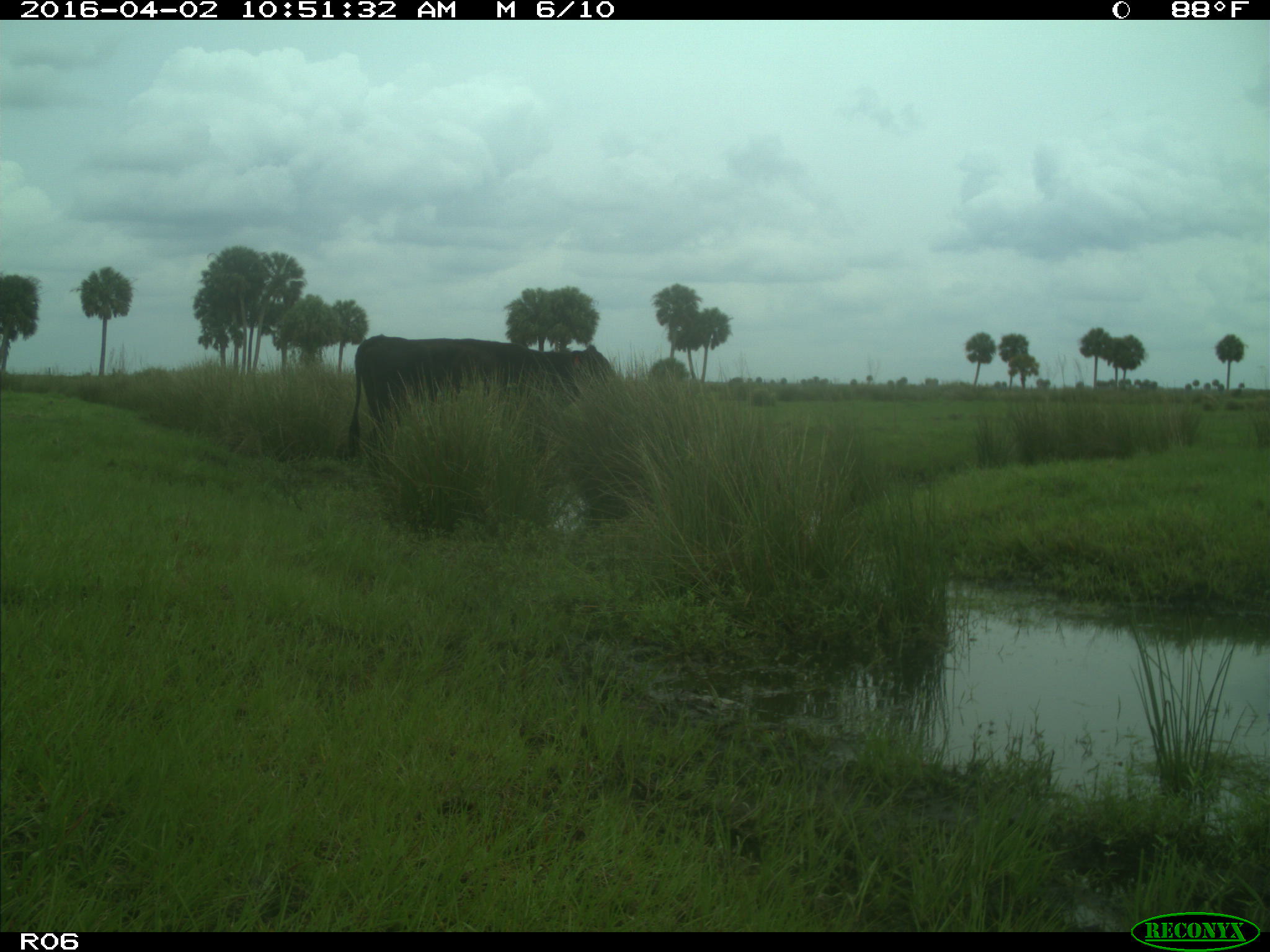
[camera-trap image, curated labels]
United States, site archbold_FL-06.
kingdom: Animalia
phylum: Chordata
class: Mammalia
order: Artiodactyla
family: Bovidae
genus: Bos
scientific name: Bos taurus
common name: domestic cow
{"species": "Bos taurus (domestic cow)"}